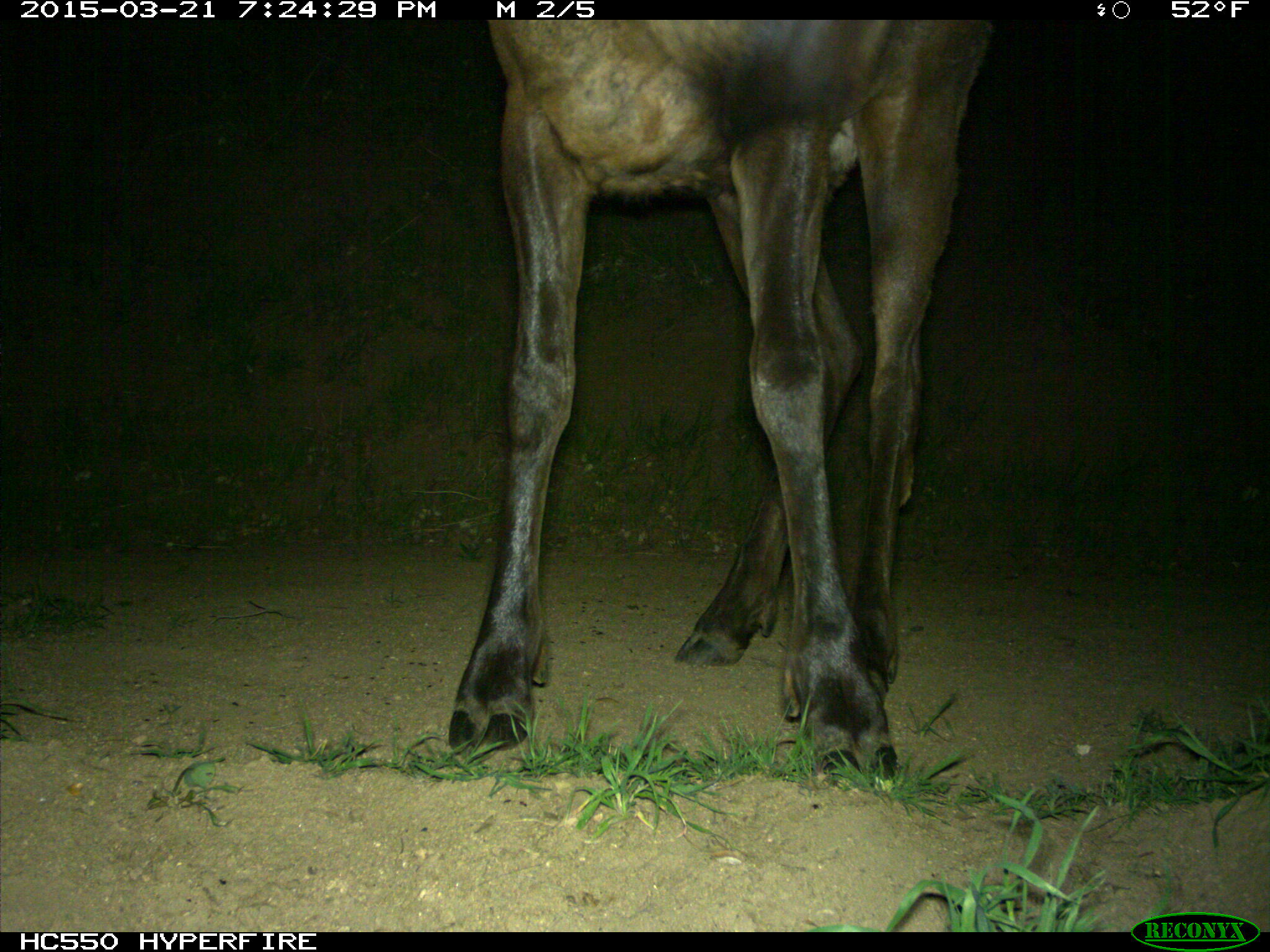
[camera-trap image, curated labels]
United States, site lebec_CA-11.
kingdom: Animalia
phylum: Chordata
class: Mammalia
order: Artiodactyla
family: Cervidae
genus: Cervus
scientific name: Cervus canadensis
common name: elk